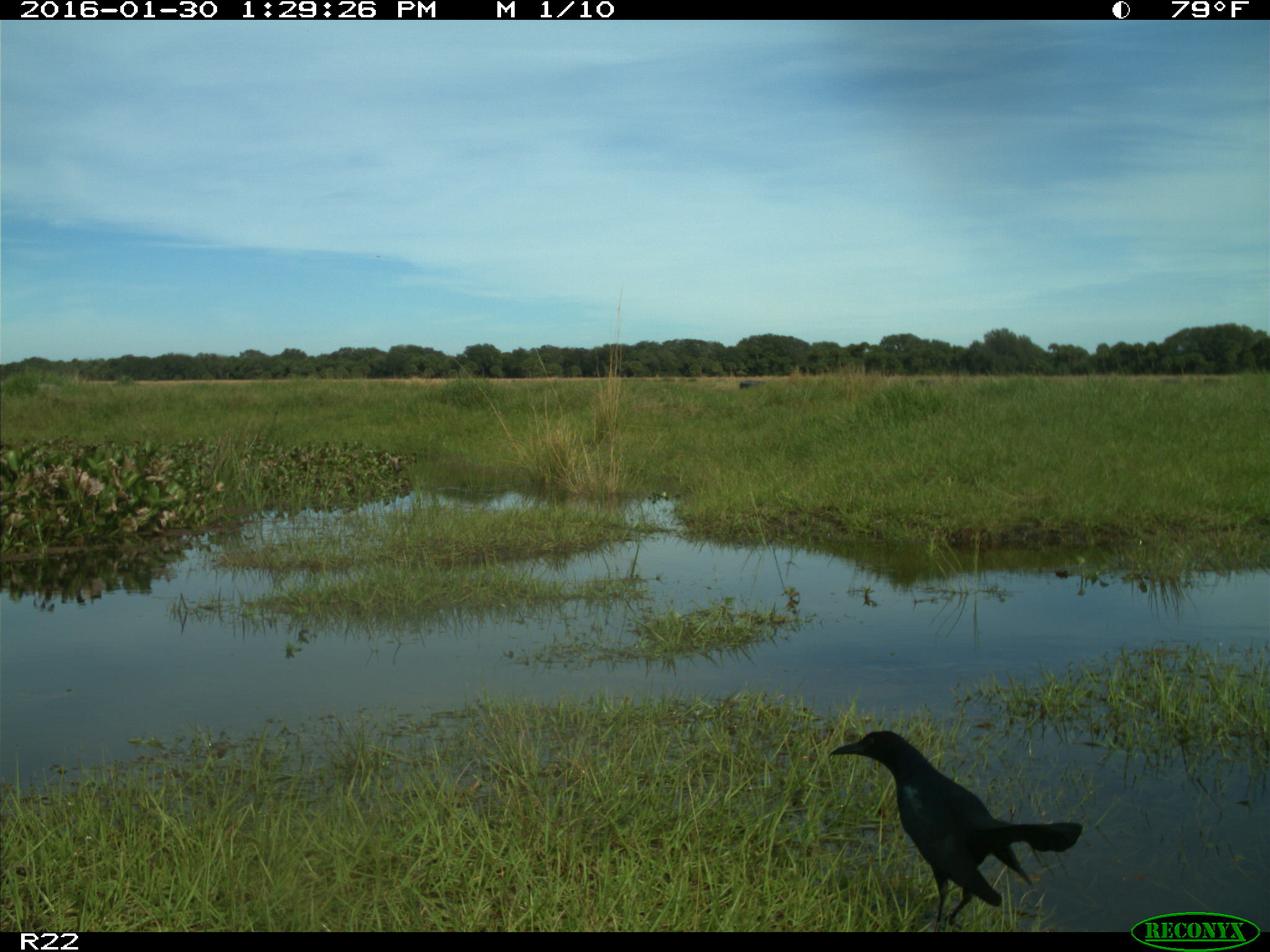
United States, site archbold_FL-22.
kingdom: Animalia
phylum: Chordata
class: Aves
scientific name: Aves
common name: birds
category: unidentified bird